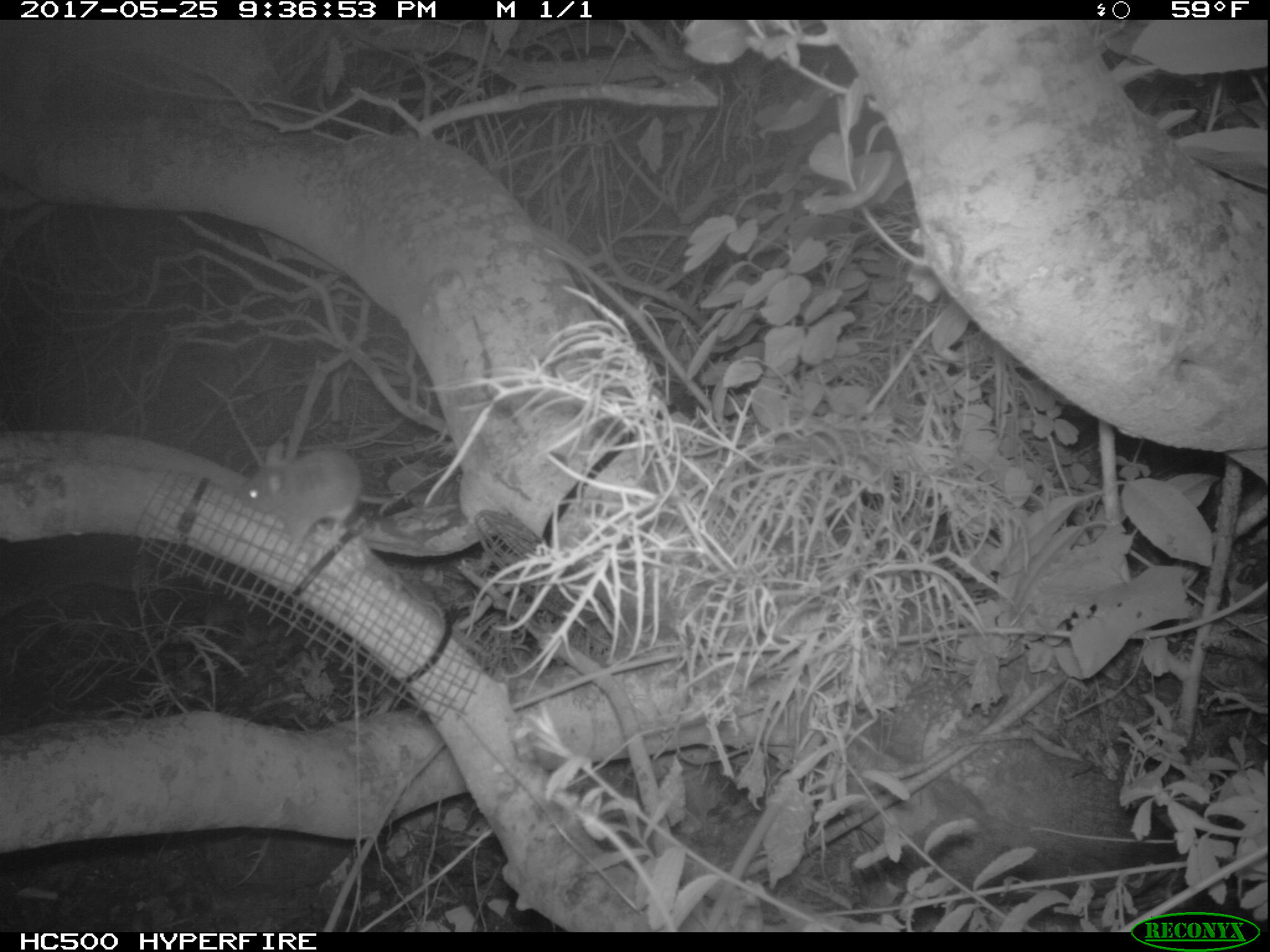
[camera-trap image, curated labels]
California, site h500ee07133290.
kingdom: Animalia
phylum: Chordata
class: Mammalia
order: Rodentia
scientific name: Rodentia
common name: rodent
Rodent (Rodentia).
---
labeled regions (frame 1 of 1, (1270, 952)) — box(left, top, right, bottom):
rodent: box(237, 439, 410, 544)